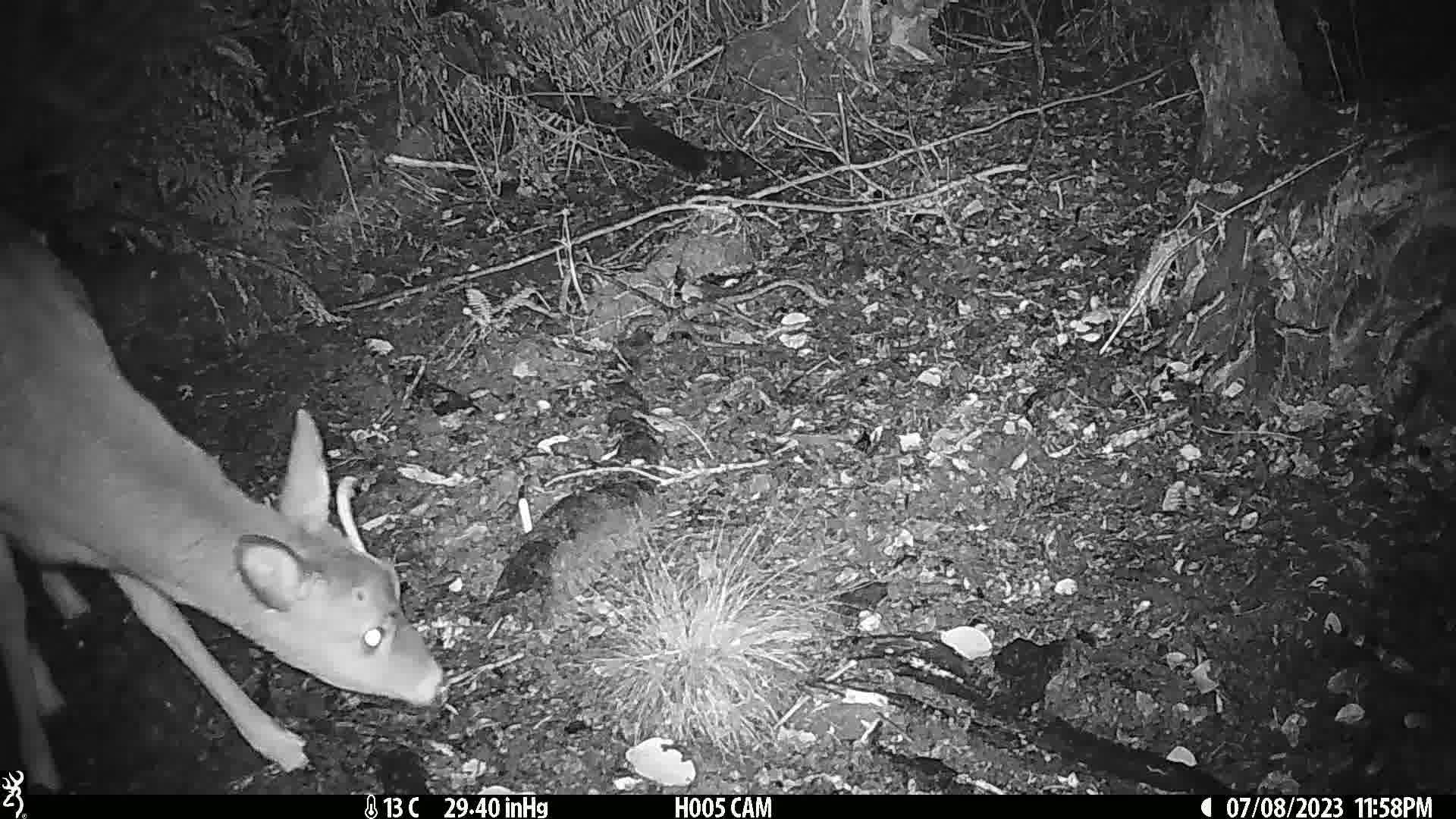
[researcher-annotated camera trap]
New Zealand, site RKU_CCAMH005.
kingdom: Animalia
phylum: Chordata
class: Mammalia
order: Artiodactyla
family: Cervidae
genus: Odocoileus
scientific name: Odocoileus virginianus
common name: white-tailed deer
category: white tailed deer